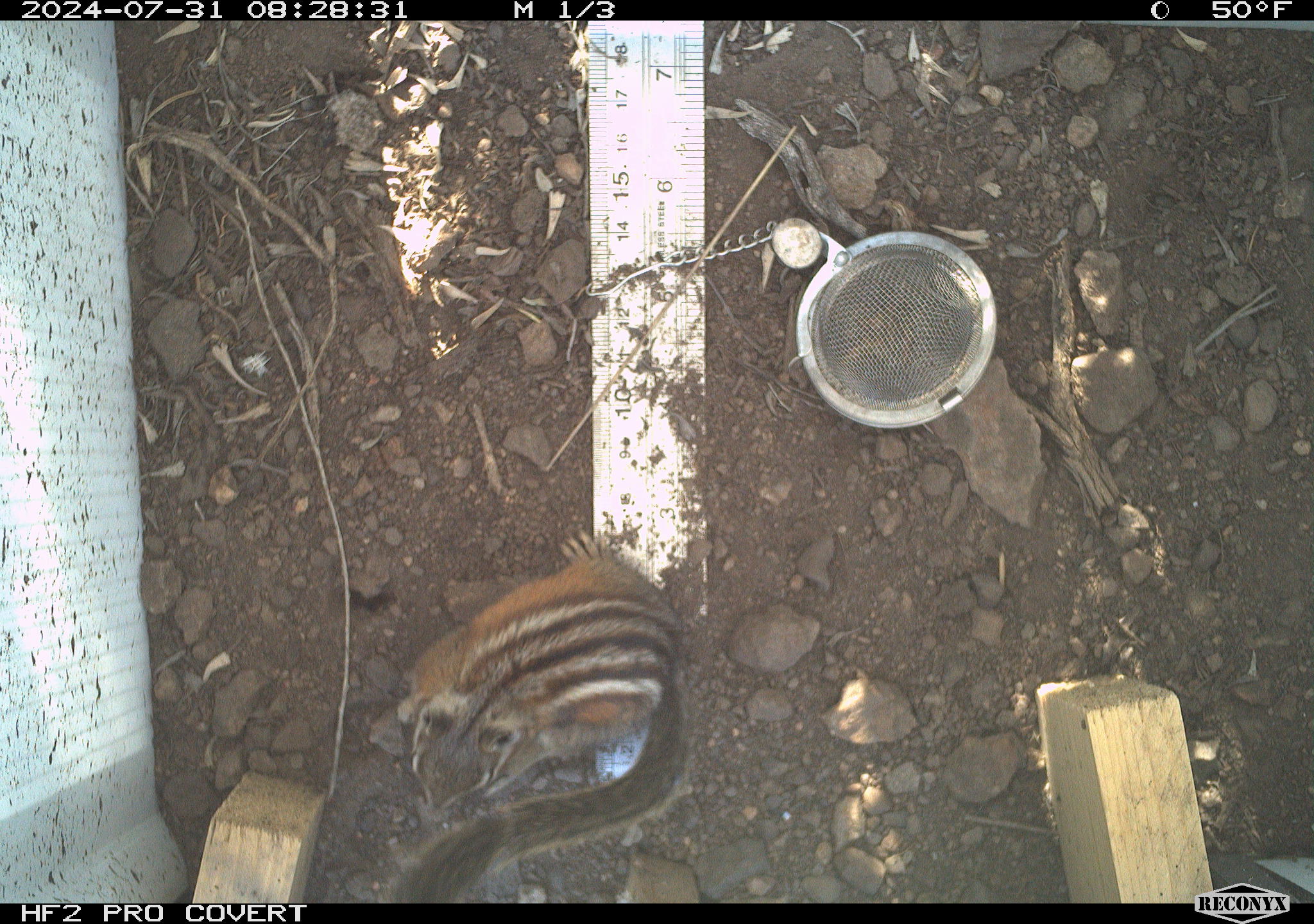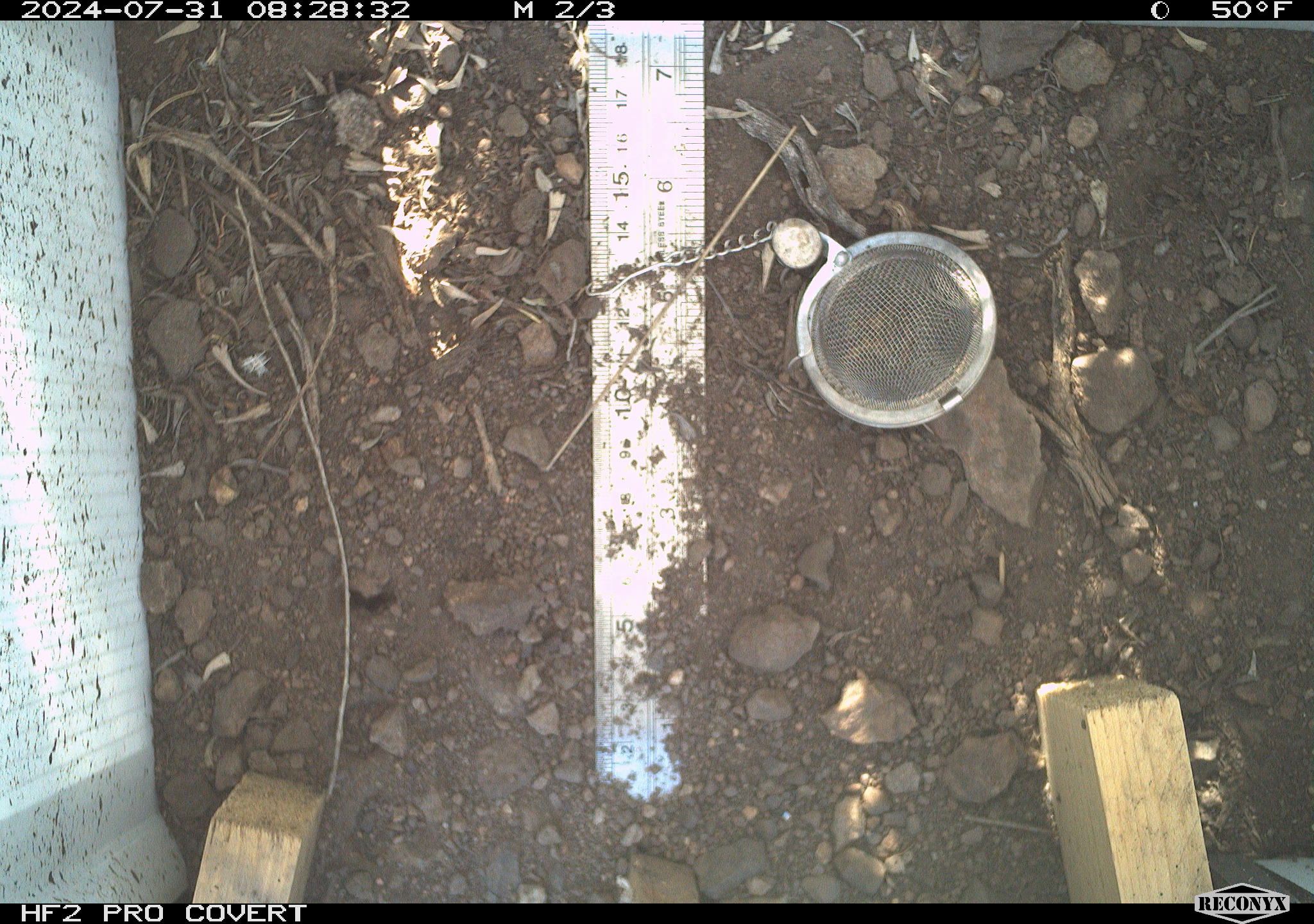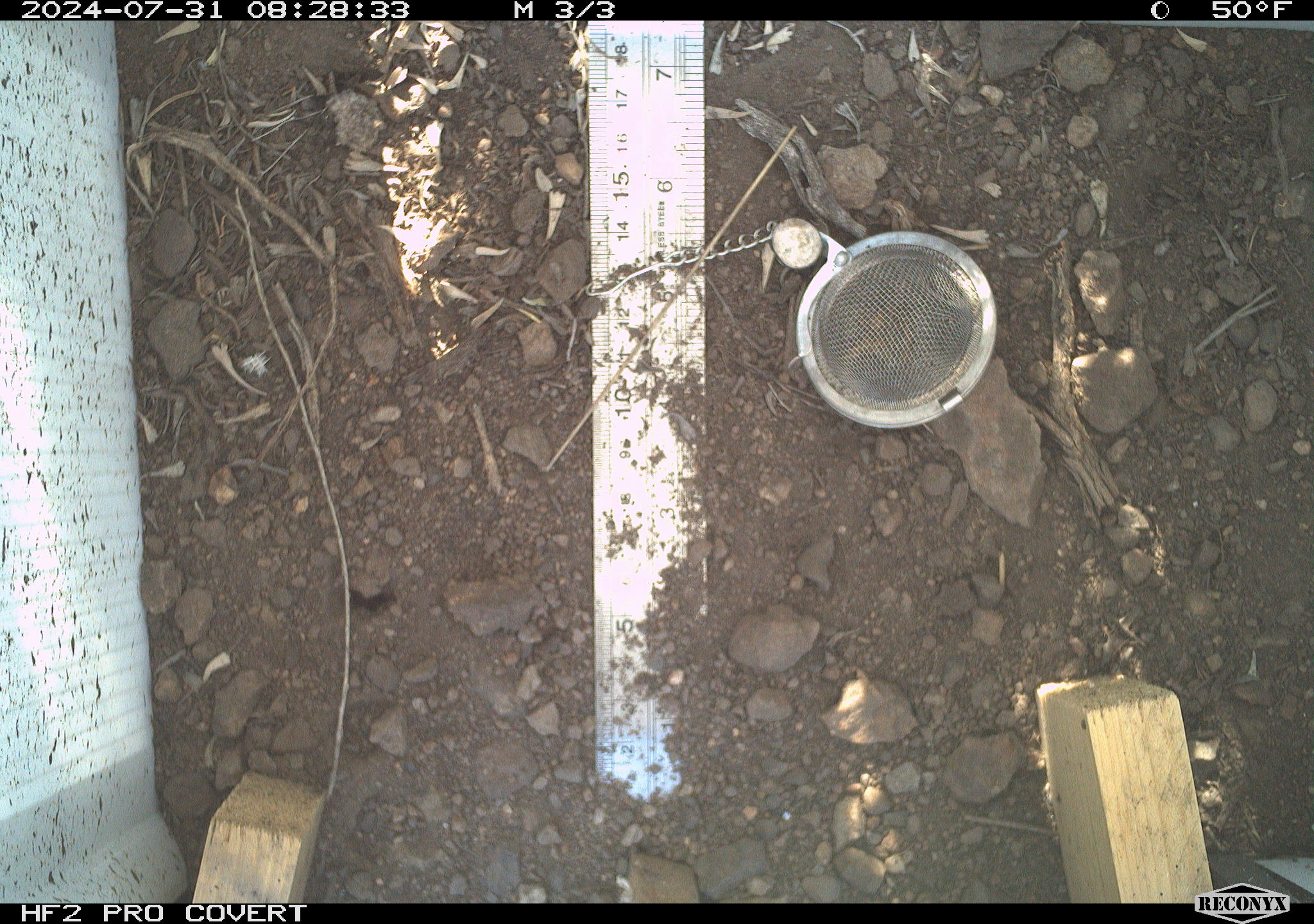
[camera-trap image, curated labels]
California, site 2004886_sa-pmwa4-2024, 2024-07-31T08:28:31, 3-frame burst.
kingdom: Animalia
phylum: Chordata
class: Mammalia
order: Rodentia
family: Sciuridae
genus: Neotamias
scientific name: Neotamias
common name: western chipmunks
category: neotamias species